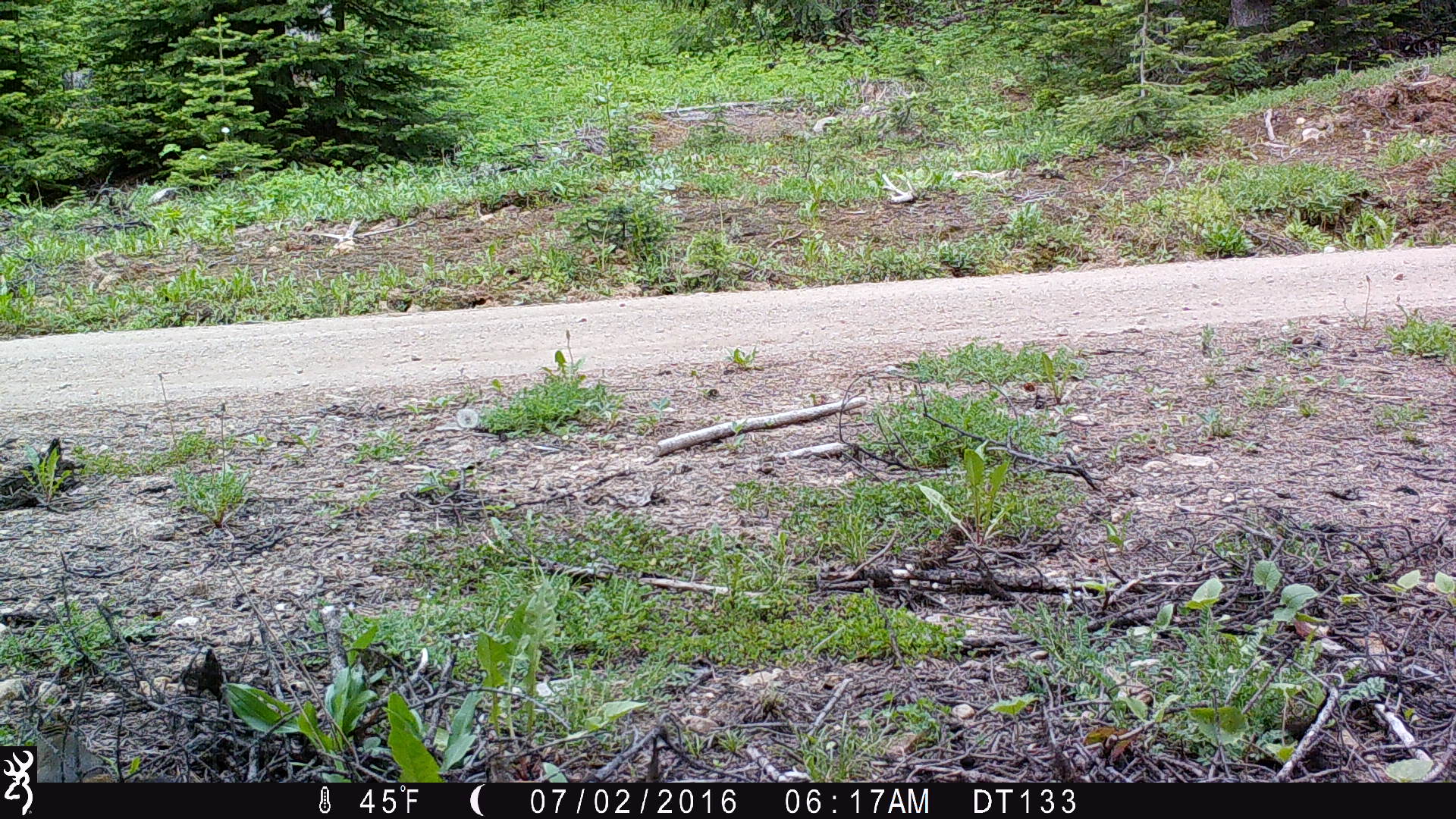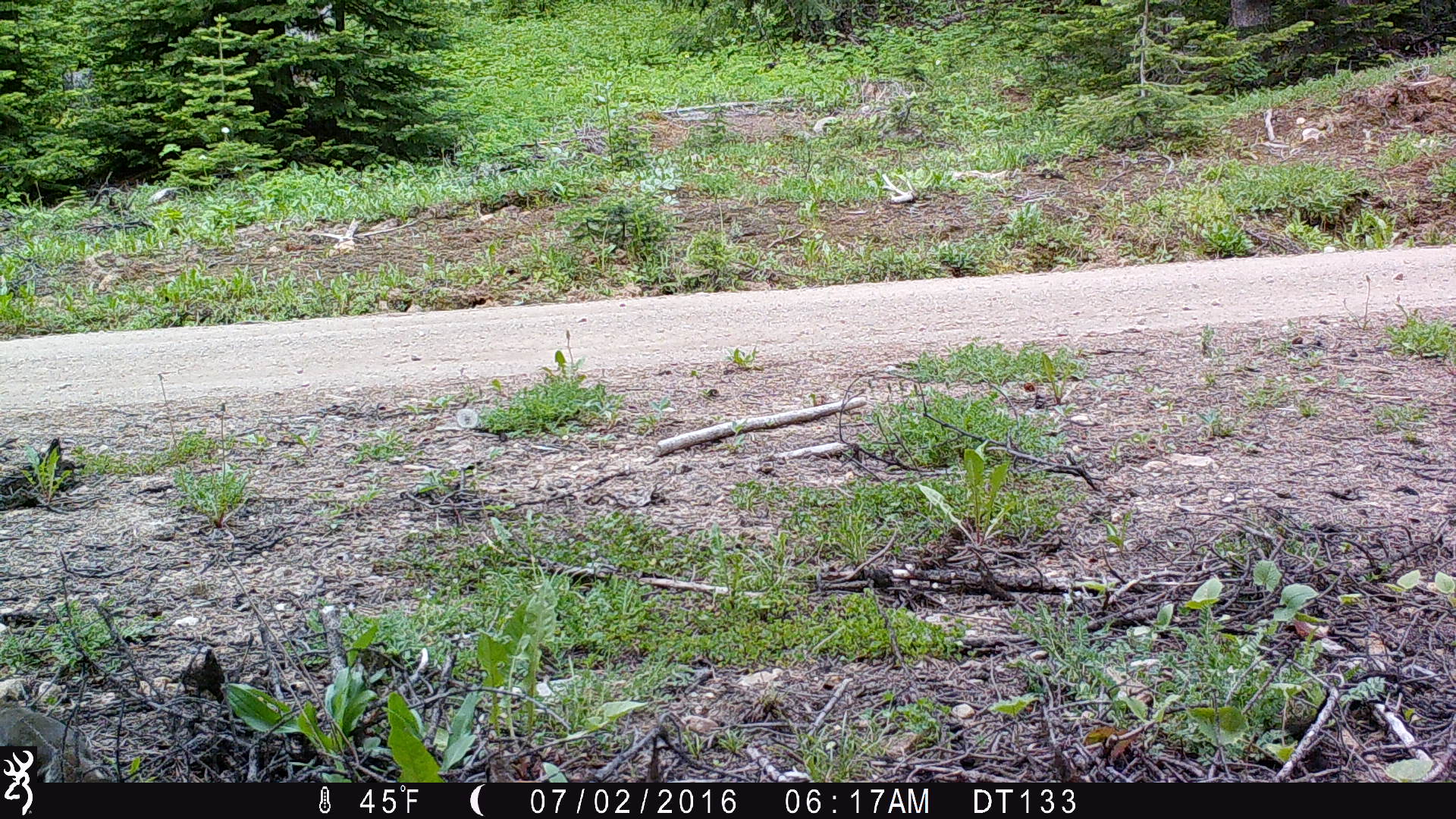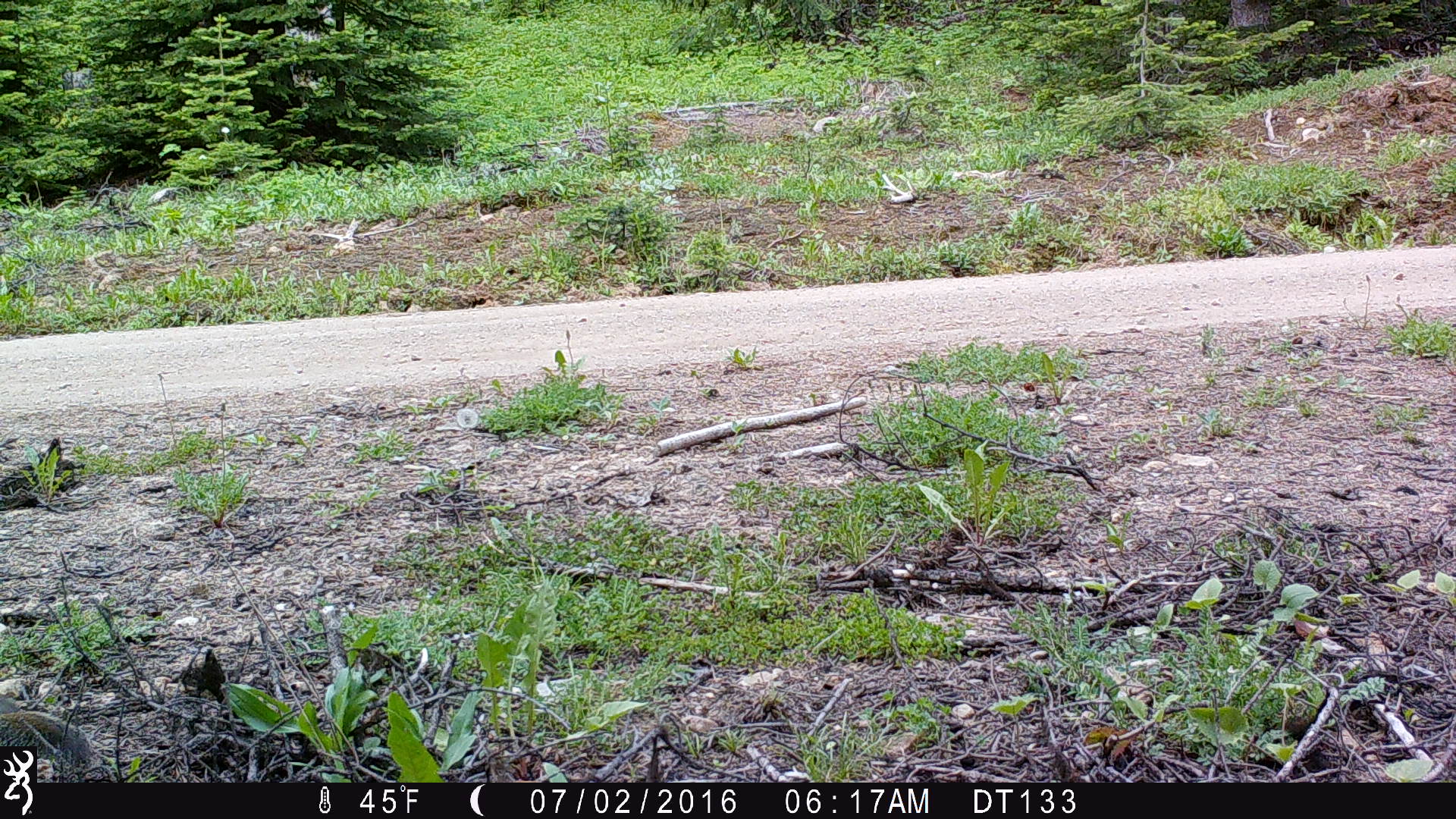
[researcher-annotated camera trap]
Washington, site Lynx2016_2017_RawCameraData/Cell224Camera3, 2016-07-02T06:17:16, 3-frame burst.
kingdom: Animalia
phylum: Chordata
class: Mammalia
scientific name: Mammalia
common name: small mammal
Small mammal (Mammalia). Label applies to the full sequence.